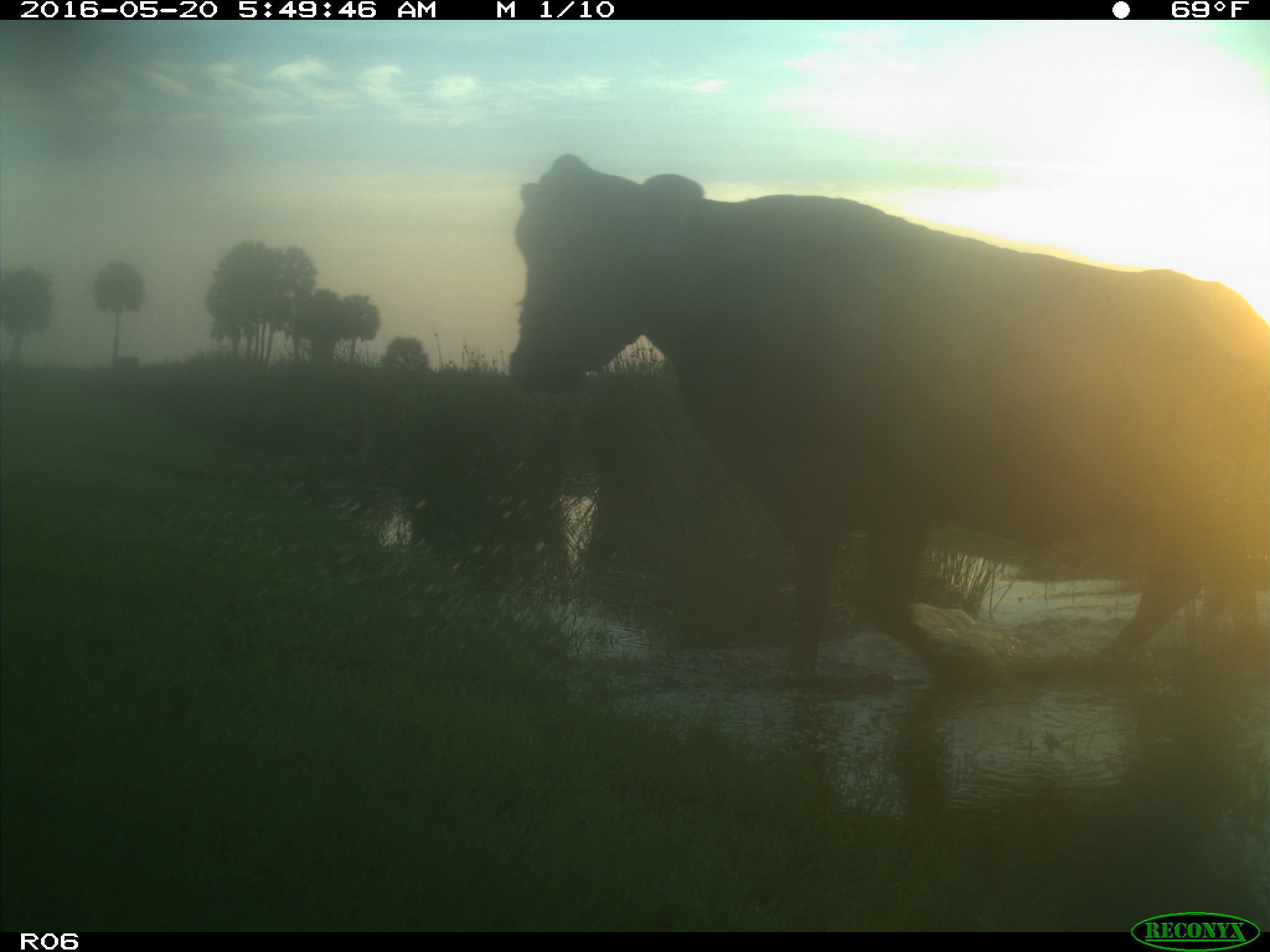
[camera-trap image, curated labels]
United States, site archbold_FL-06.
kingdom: Animalia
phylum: Chordata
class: Mammalia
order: Artiodactyla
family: Bovidae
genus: Bos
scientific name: Bos taurus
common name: domestic cow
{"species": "Bos taurus (domestic cow)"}